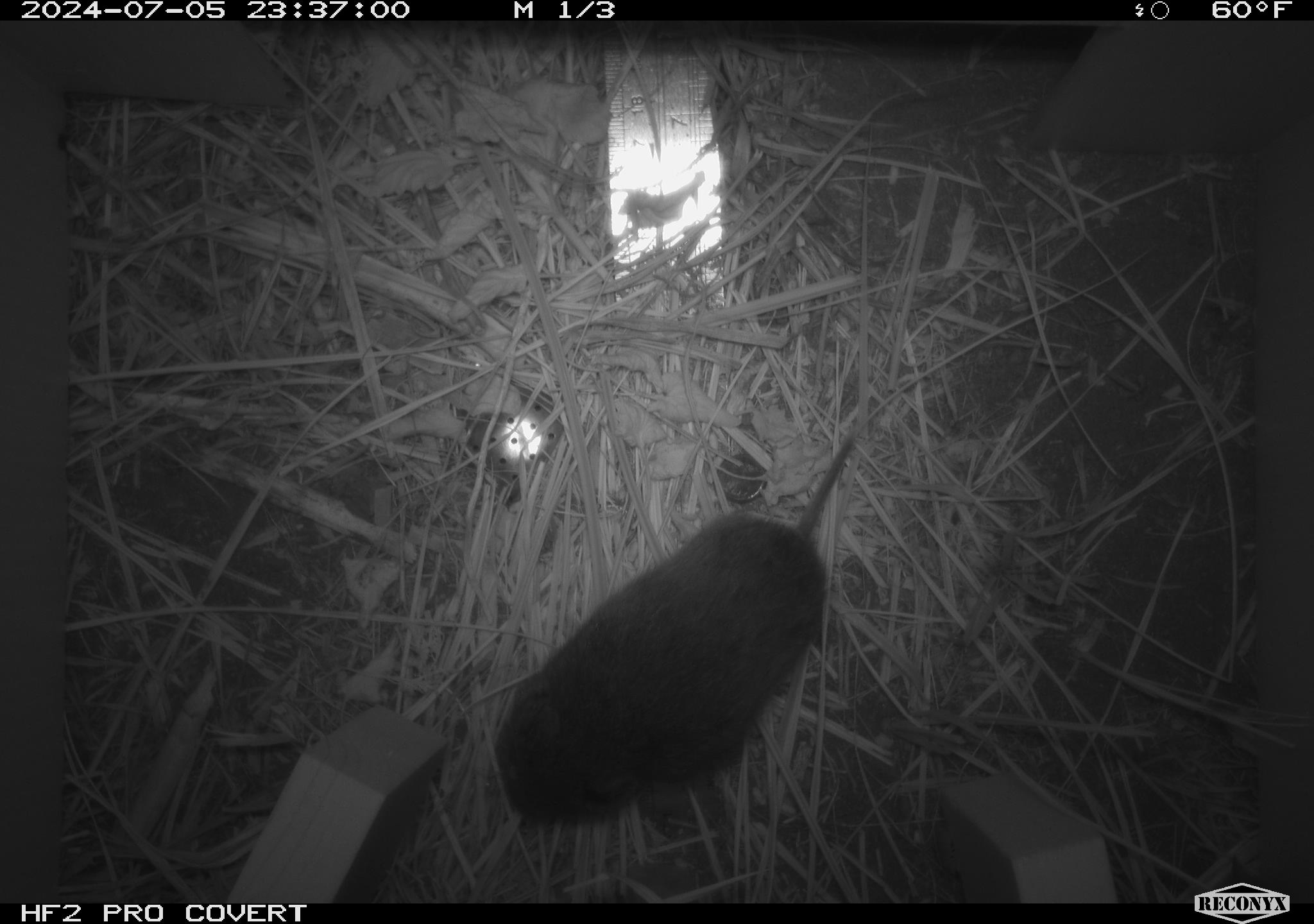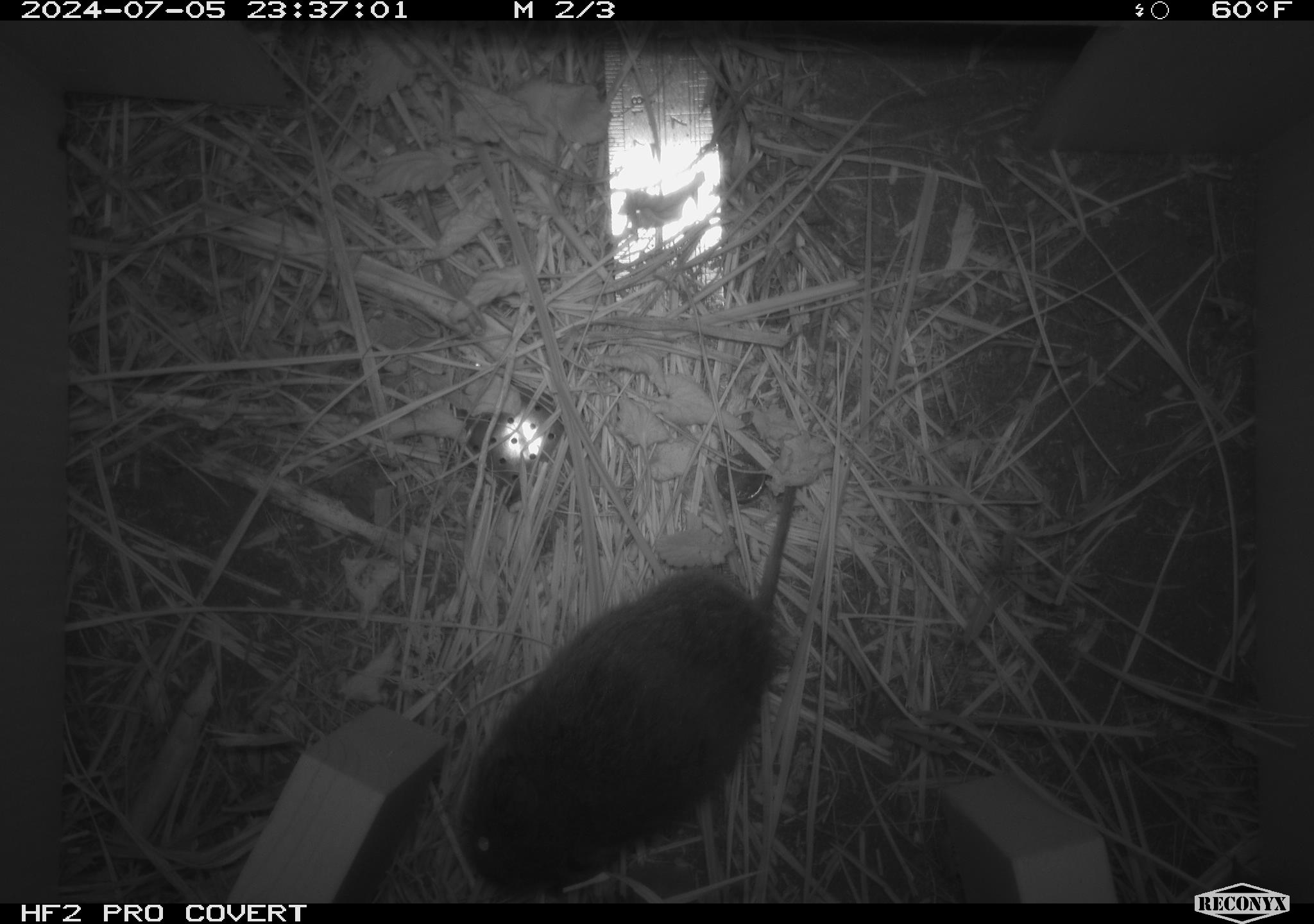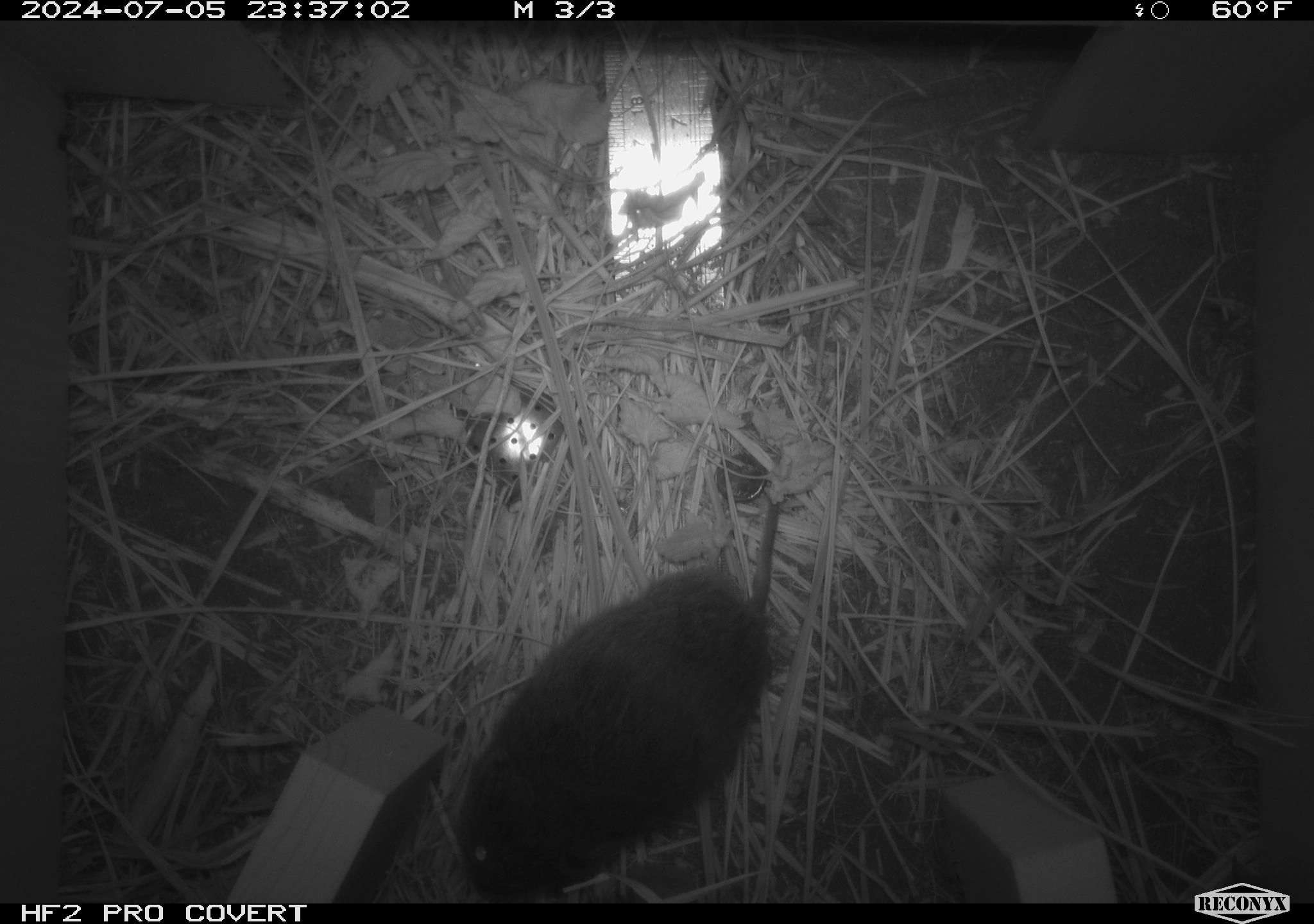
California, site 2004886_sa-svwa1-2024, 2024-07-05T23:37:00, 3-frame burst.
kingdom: Animalia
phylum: Chordata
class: Mammalia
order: Rodentia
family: Cricetidae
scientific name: Arvicolinae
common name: voles, lemmings, and muskrats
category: arvicolinae subfamily